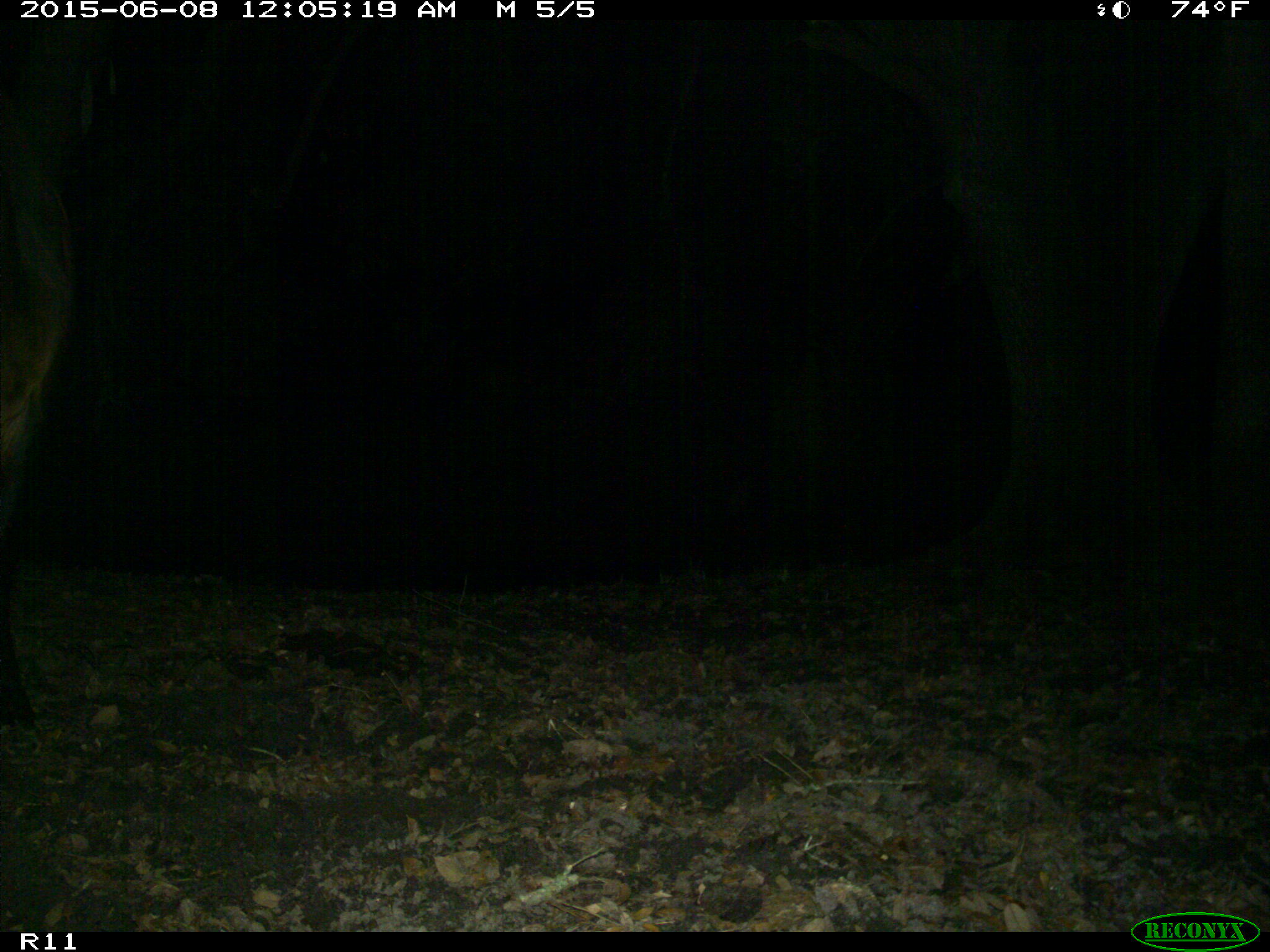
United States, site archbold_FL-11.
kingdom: Animalia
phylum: Chordata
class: Mammalia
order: Artiodactyla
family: Bovidae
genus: Bos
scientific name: Bos taurus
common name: domestic cow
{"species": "Bos taurus (domestic cow)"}